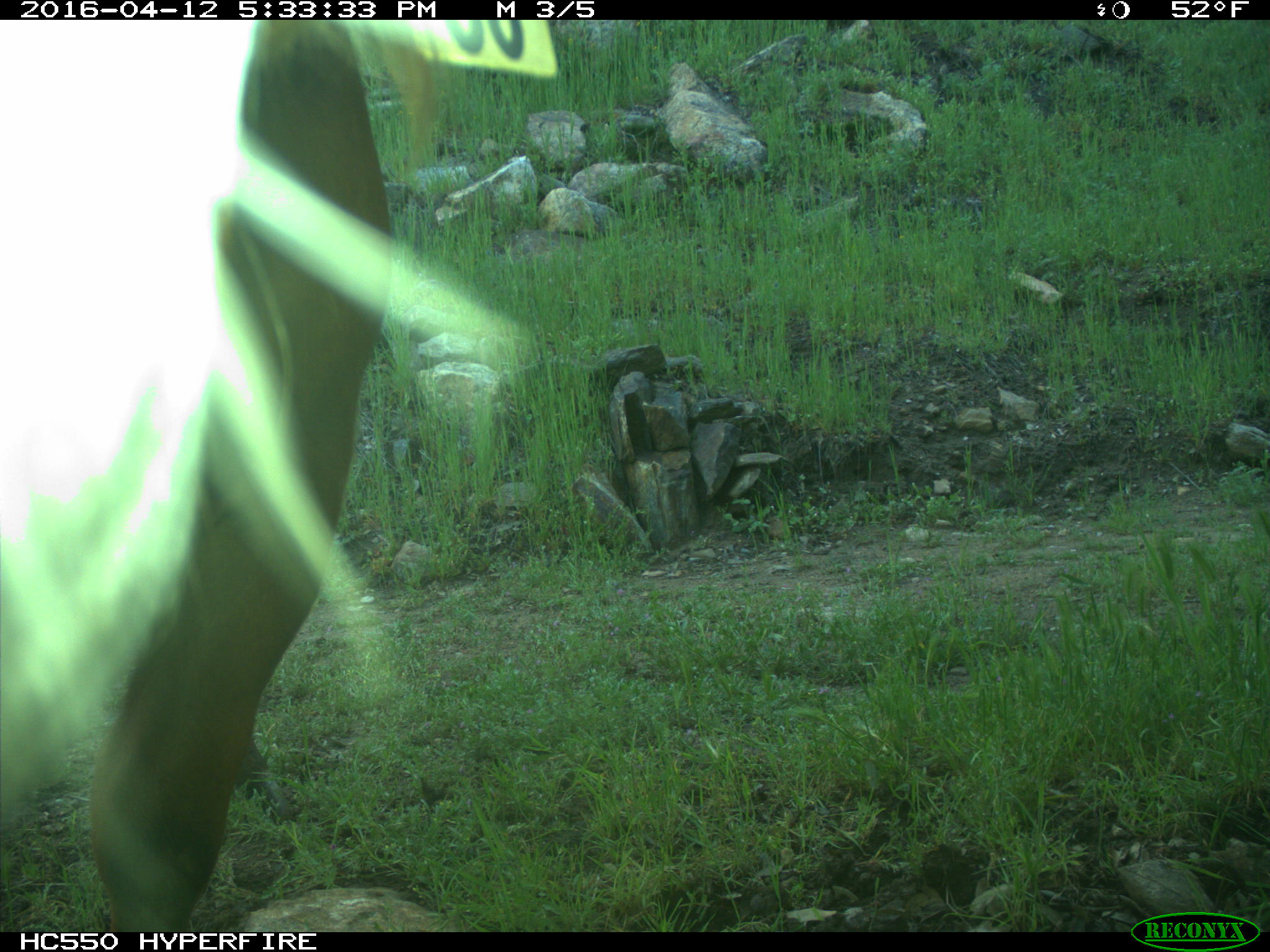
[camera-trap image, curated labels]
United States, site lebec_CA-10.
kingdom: Animalia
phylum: Chordata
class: Mammalia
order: Artiodactyla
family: Bovidae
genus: Bos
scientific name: Bos taurus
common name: domestic cow